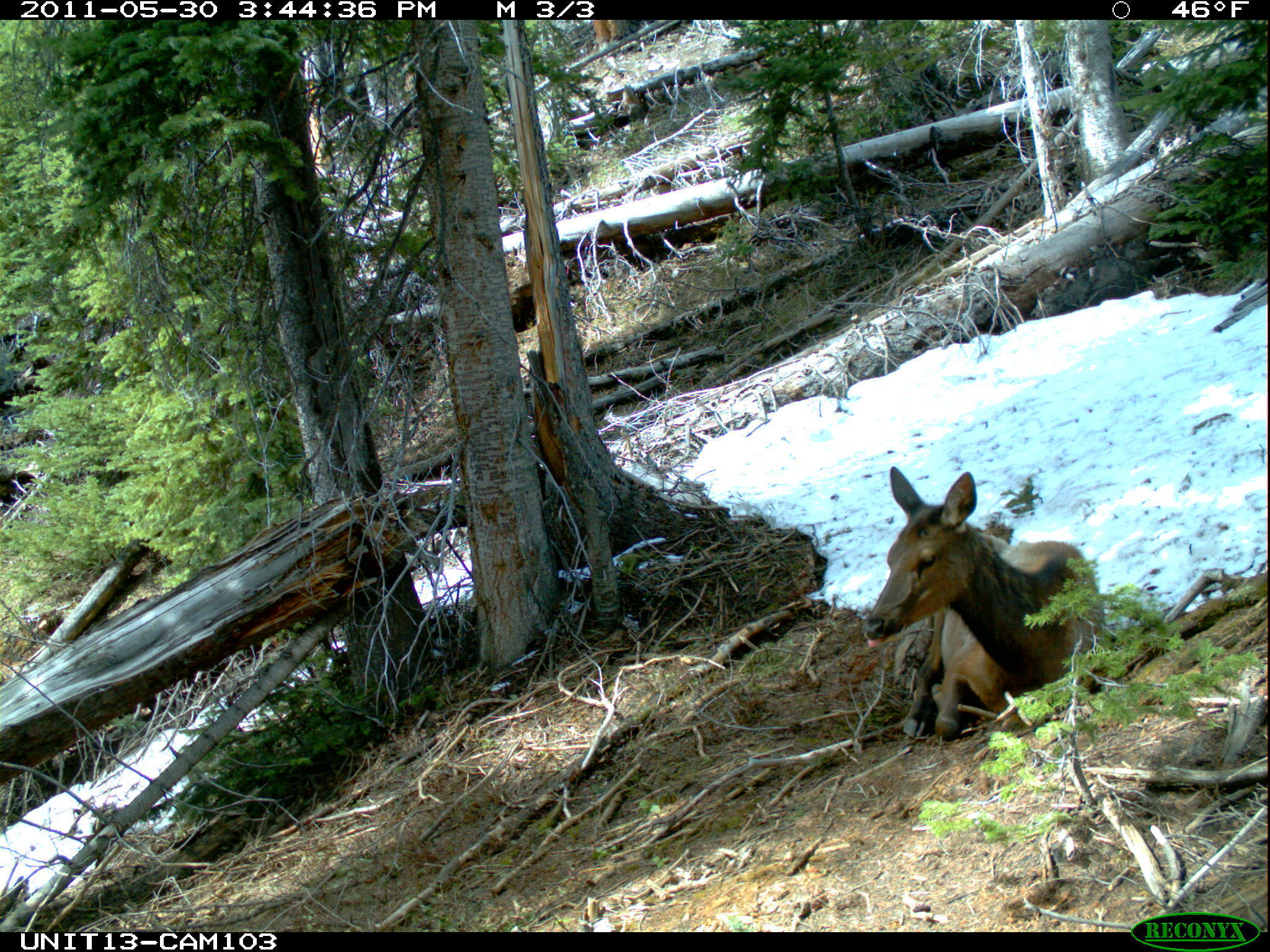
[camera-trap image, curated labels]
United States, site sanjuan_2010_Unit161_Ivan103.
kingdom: Animalia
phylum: Chordata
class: Mammalia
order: Artiodactyla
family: Cervidae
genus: Cervus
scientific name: Cervus elaphus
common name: red deer